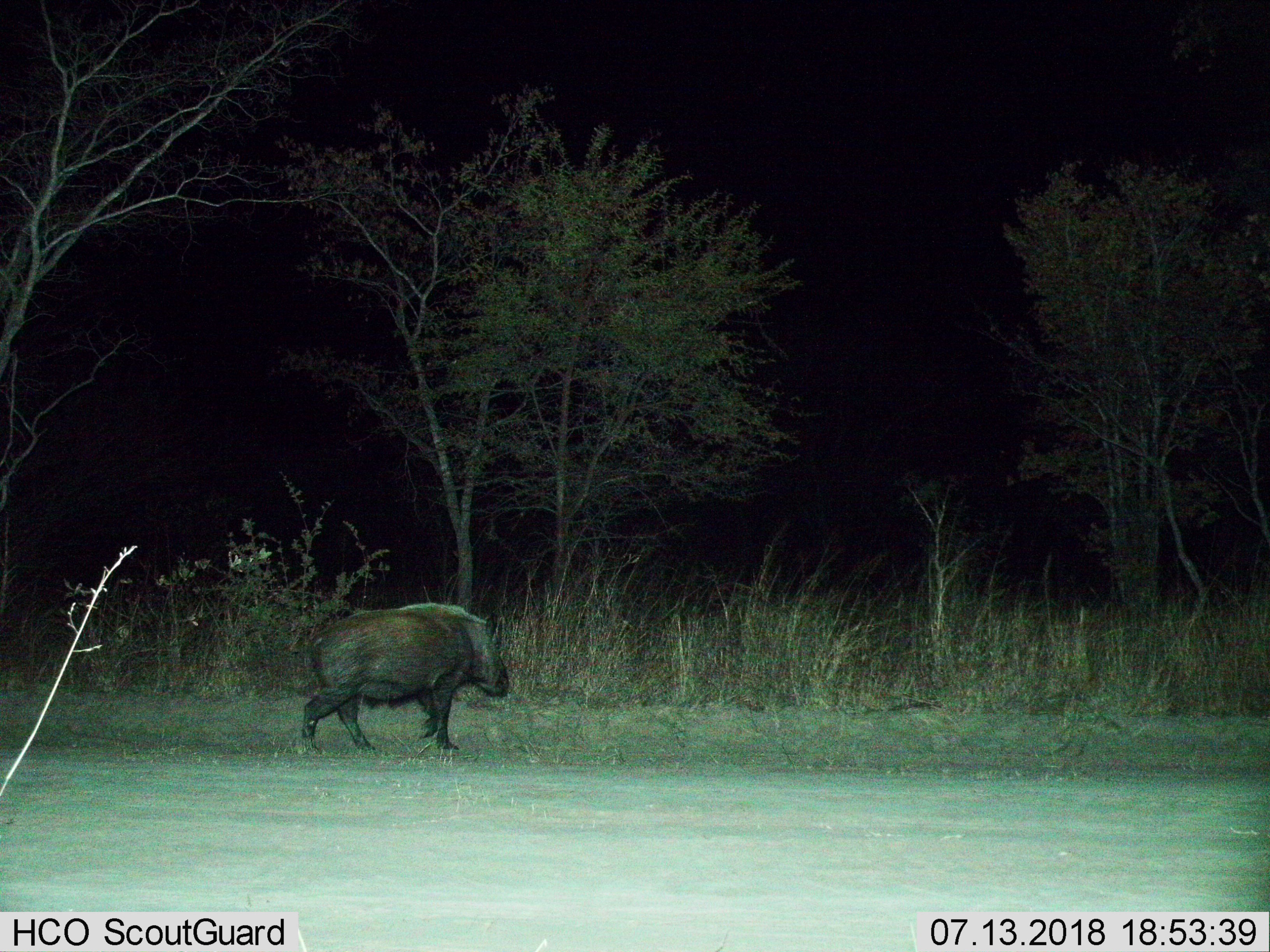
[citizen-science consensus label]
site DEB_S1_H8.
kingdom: Animalia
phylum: Chordata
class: Mammalia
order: Artiodactyla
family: Suidae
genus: Potamochoerus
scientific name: Potamochoerus larvatus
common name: bushpig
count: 1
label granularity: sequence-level